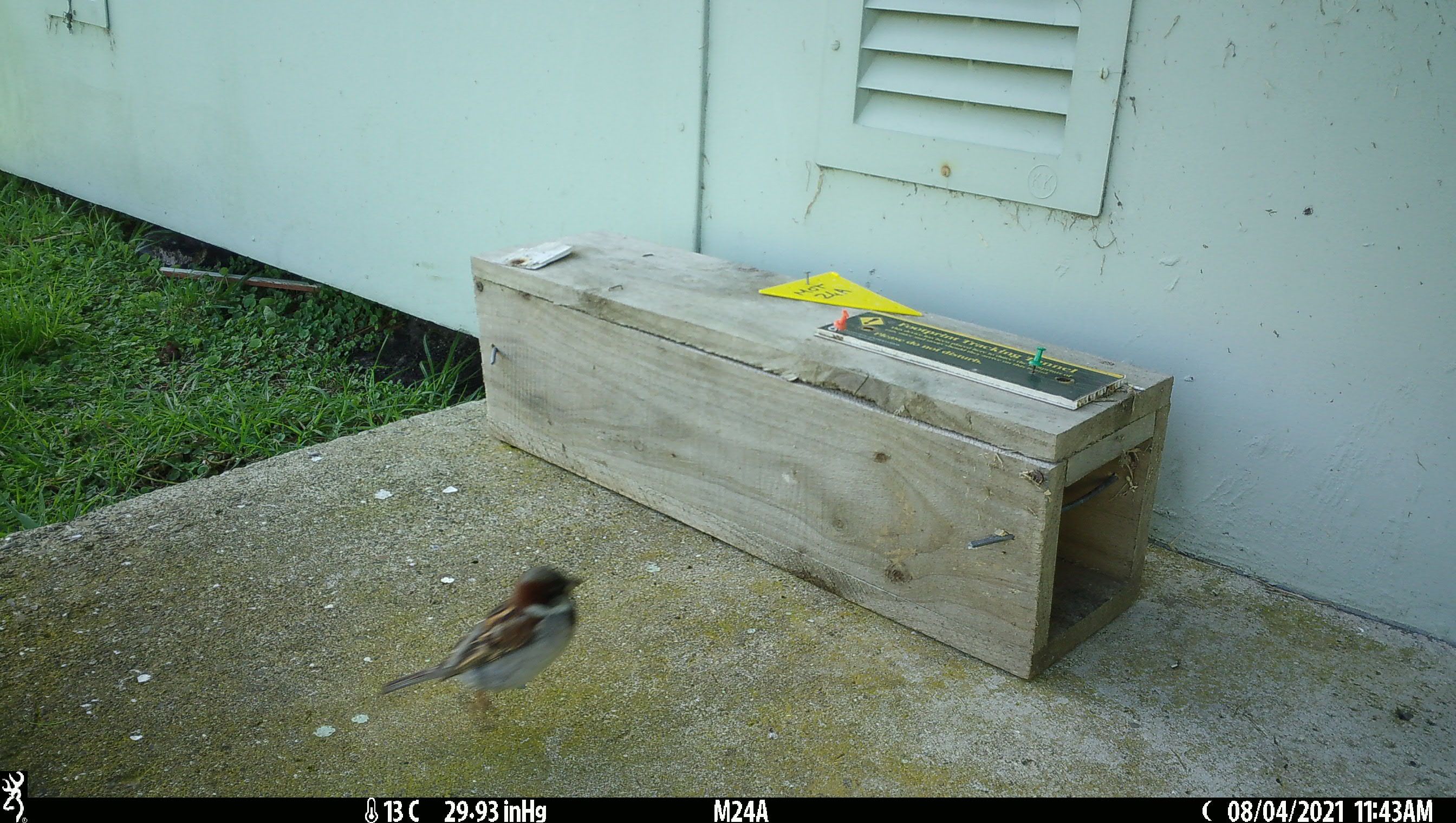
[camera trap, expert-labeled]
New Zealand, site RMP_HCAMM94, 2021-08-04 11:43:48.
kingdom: Animalia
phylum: Chordata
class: Aves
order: Passeriformes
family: Passeridae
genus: Passer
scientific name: Passer domesticus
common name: house sparrow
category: sparrow